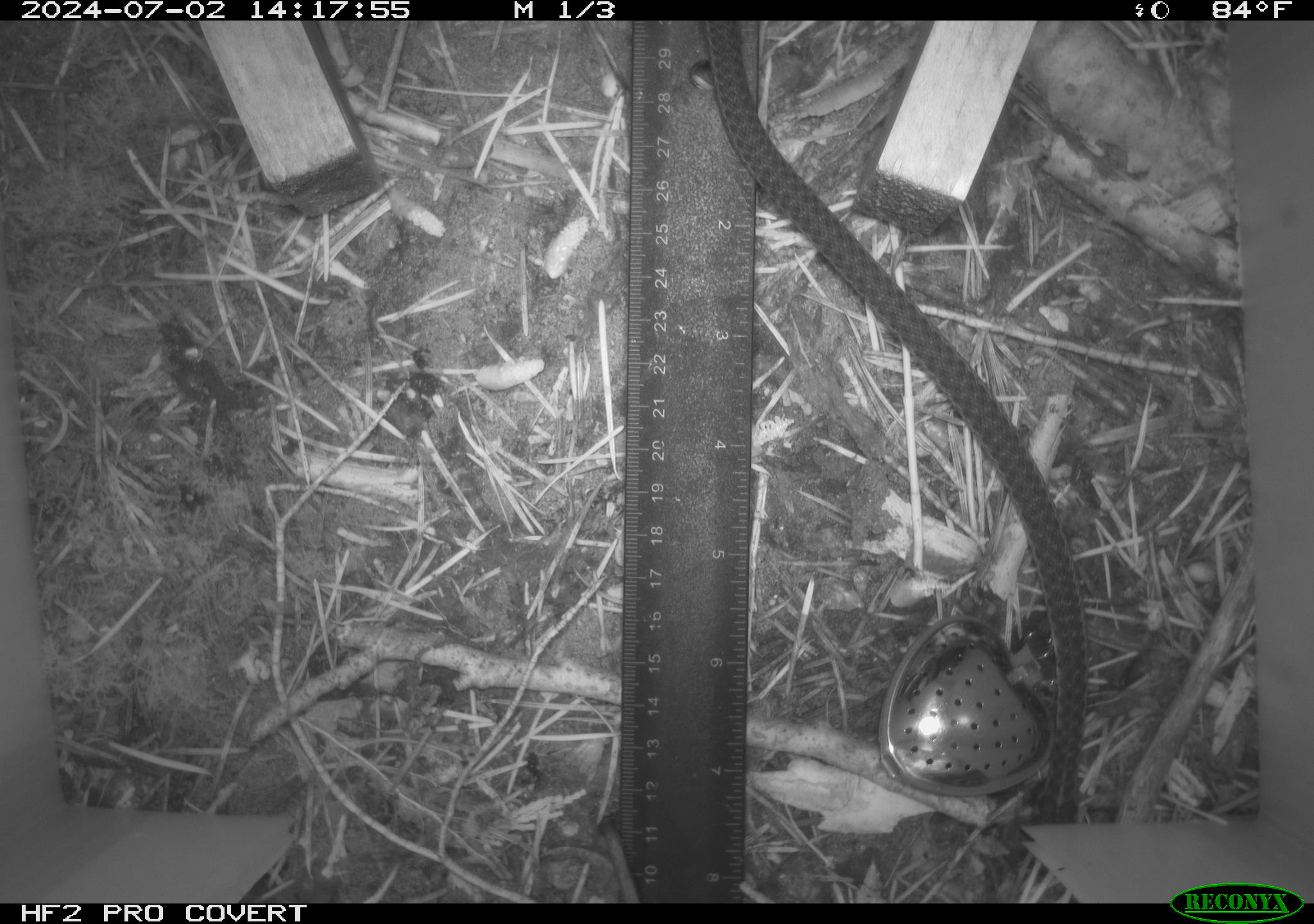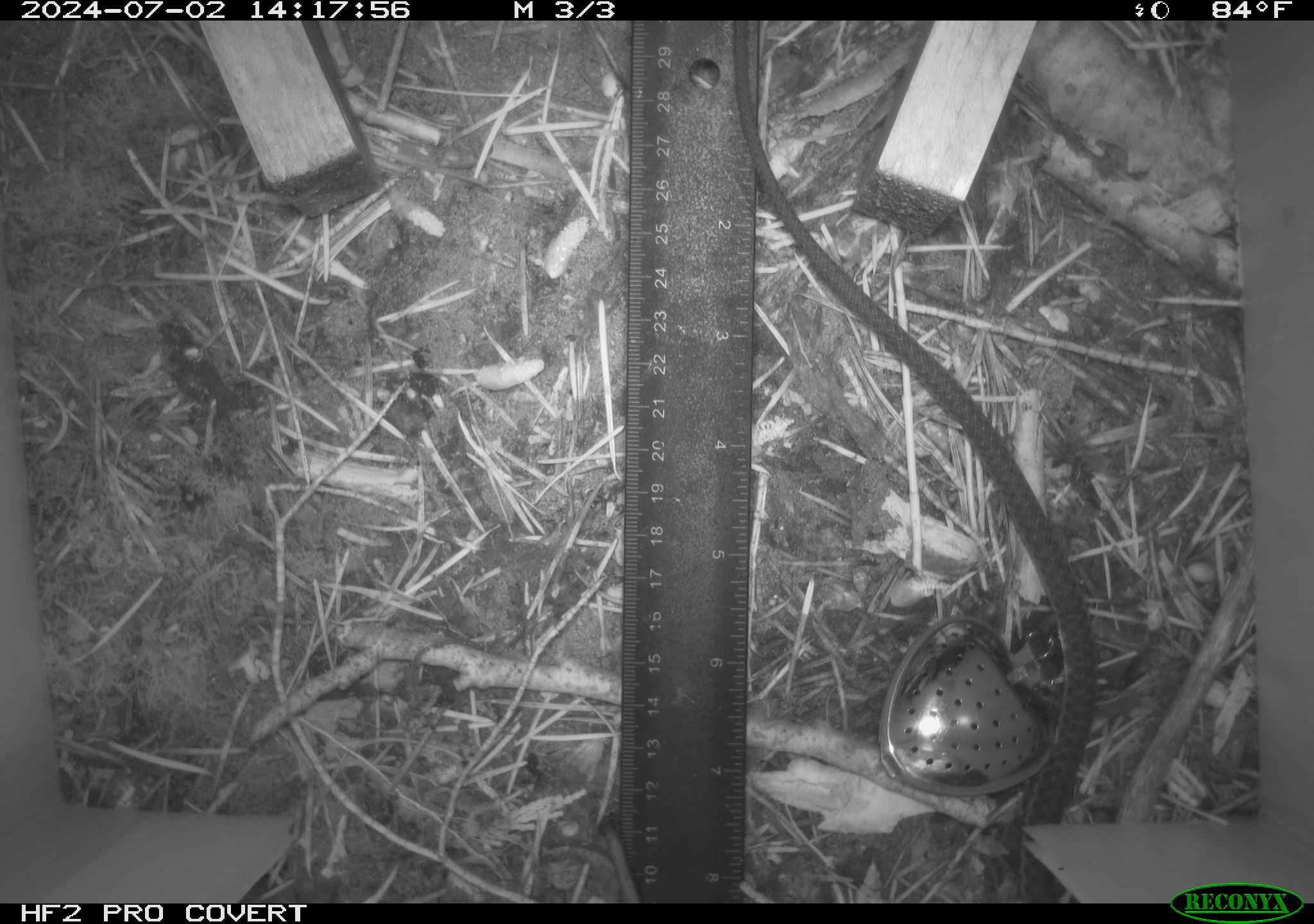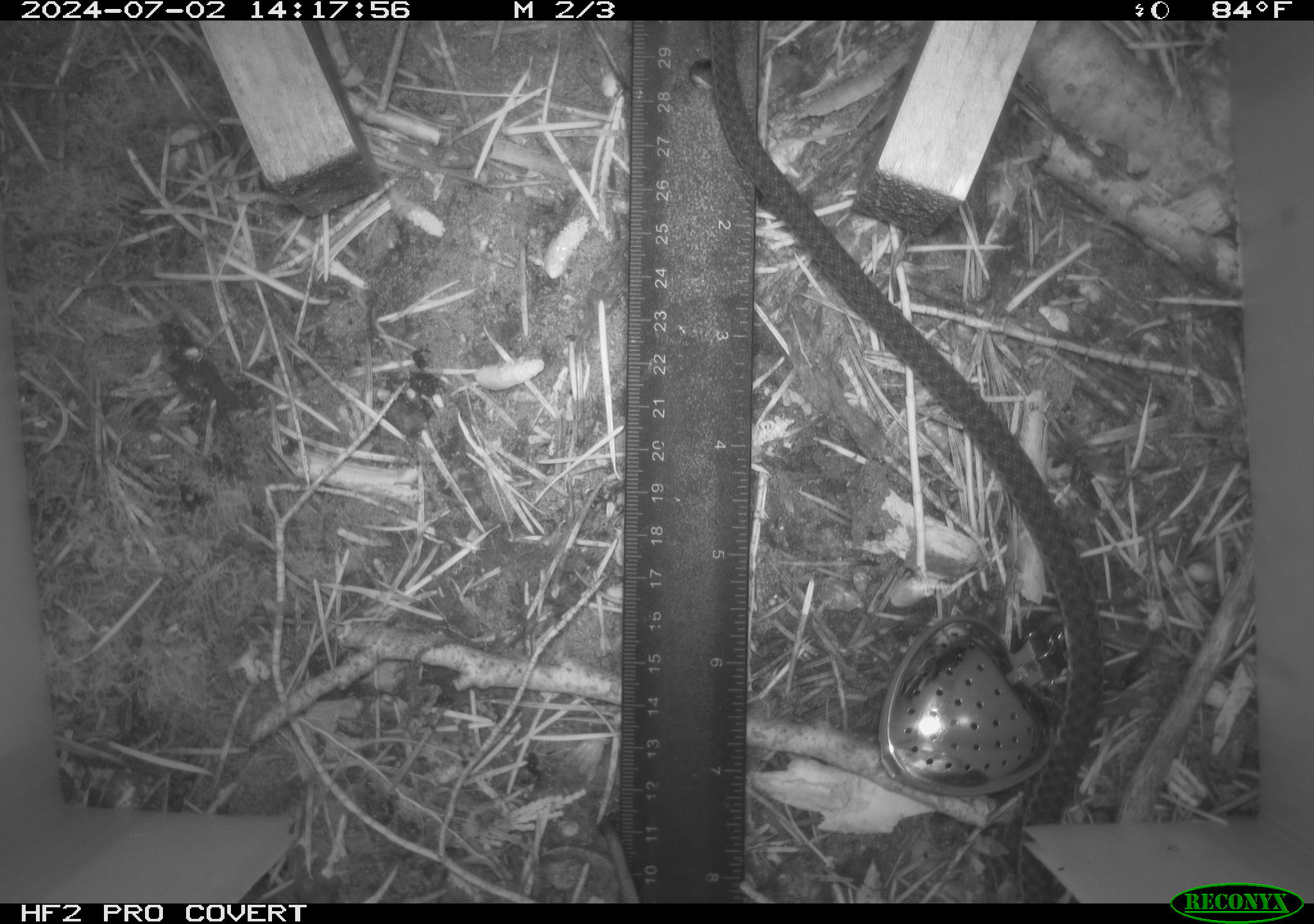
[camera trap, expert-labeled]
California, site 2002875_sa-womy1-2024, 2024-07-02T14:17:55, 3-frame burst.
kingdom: Animalia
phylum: Chordata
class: Reptilia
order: Squamata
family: Colubridae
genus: Thamnophis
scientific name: Thamnophis couchii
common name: sierra garter snake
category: sierra gartersnake